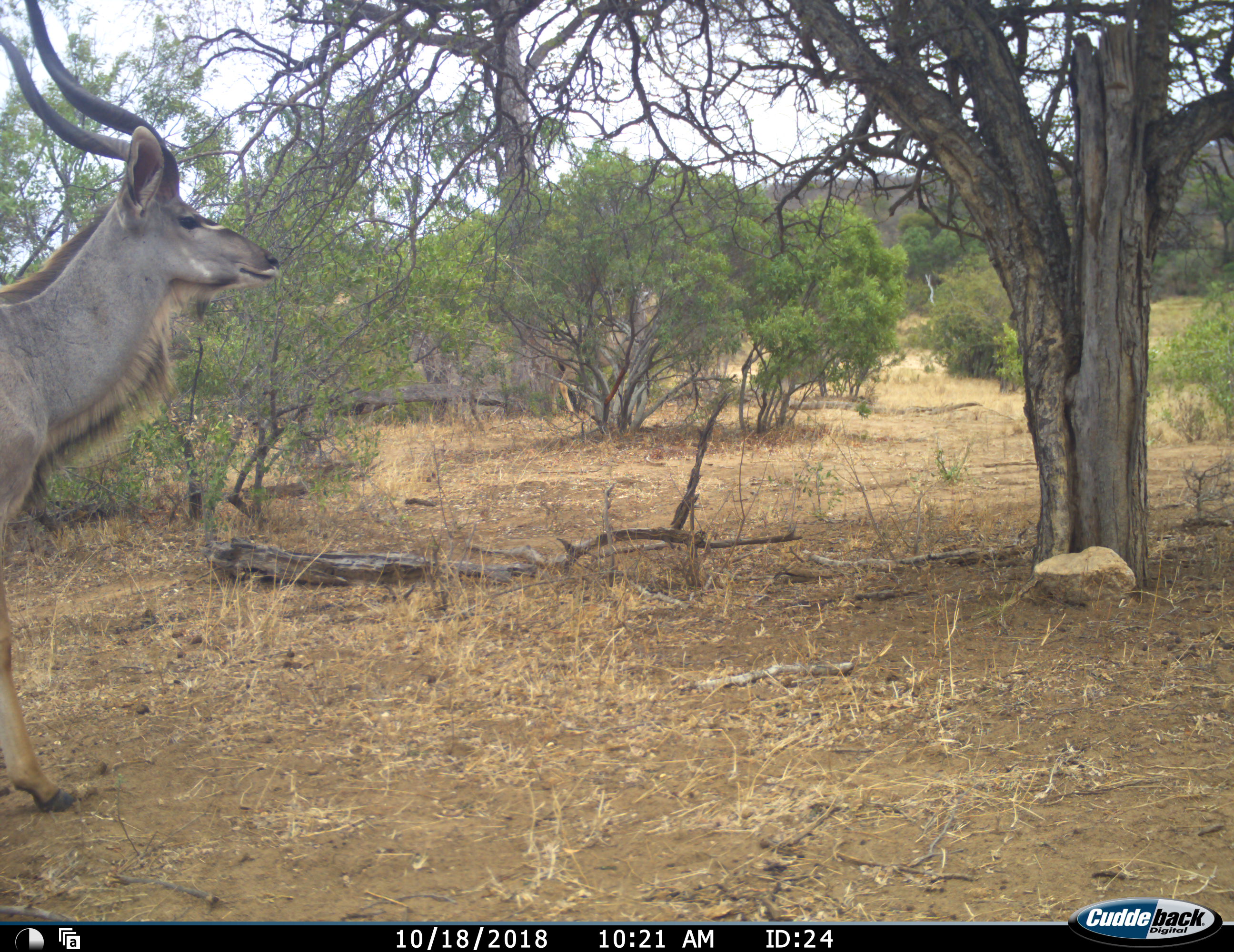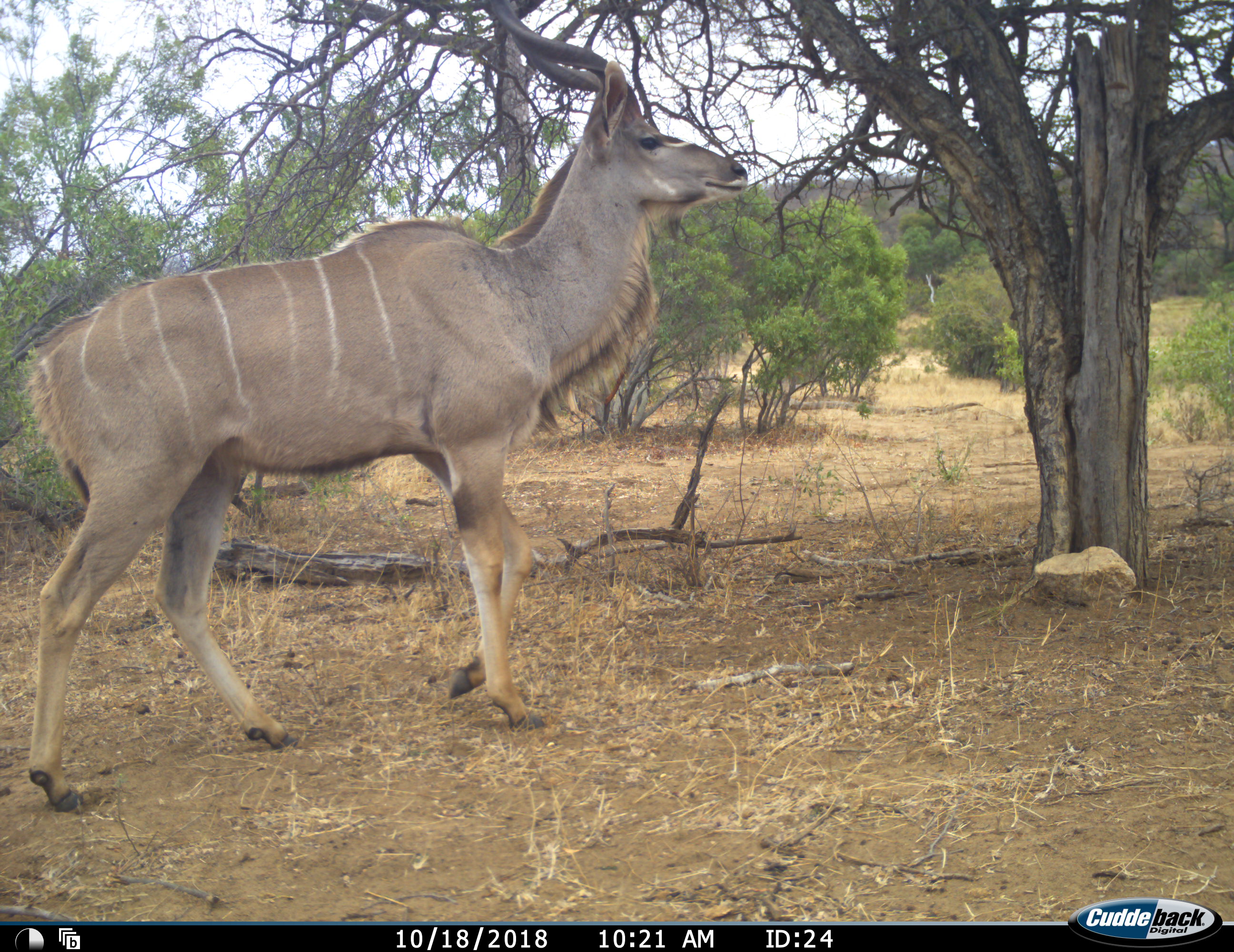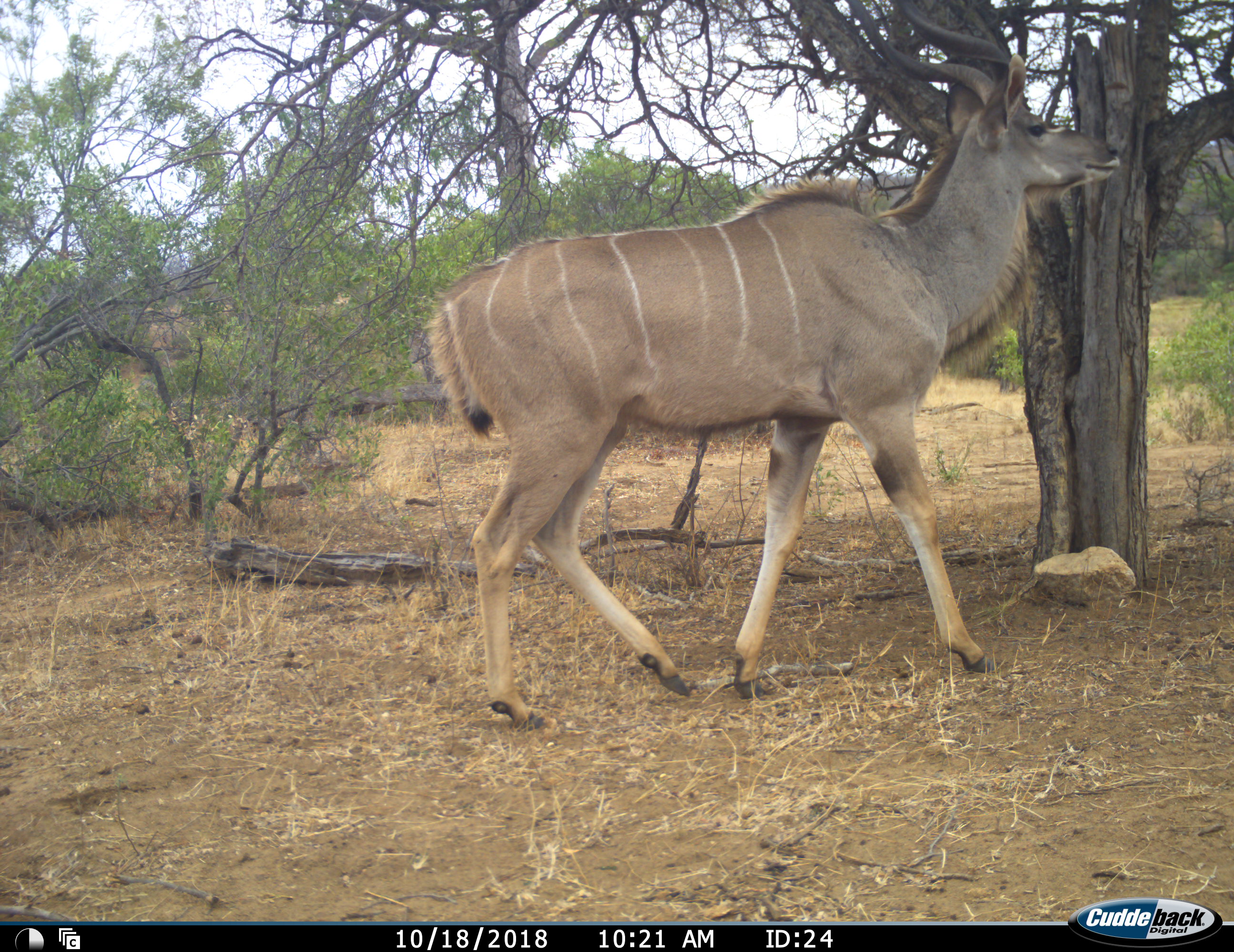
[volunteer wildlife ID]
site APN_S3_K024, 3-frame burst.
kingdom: Animalia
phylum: Chordata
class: Mammalia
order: Artiodactyla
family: Bovidae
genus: Tragelaphus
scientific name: Tragelaphus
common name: kudu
Kudu (Tragelaphus), count 1. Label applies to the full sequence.